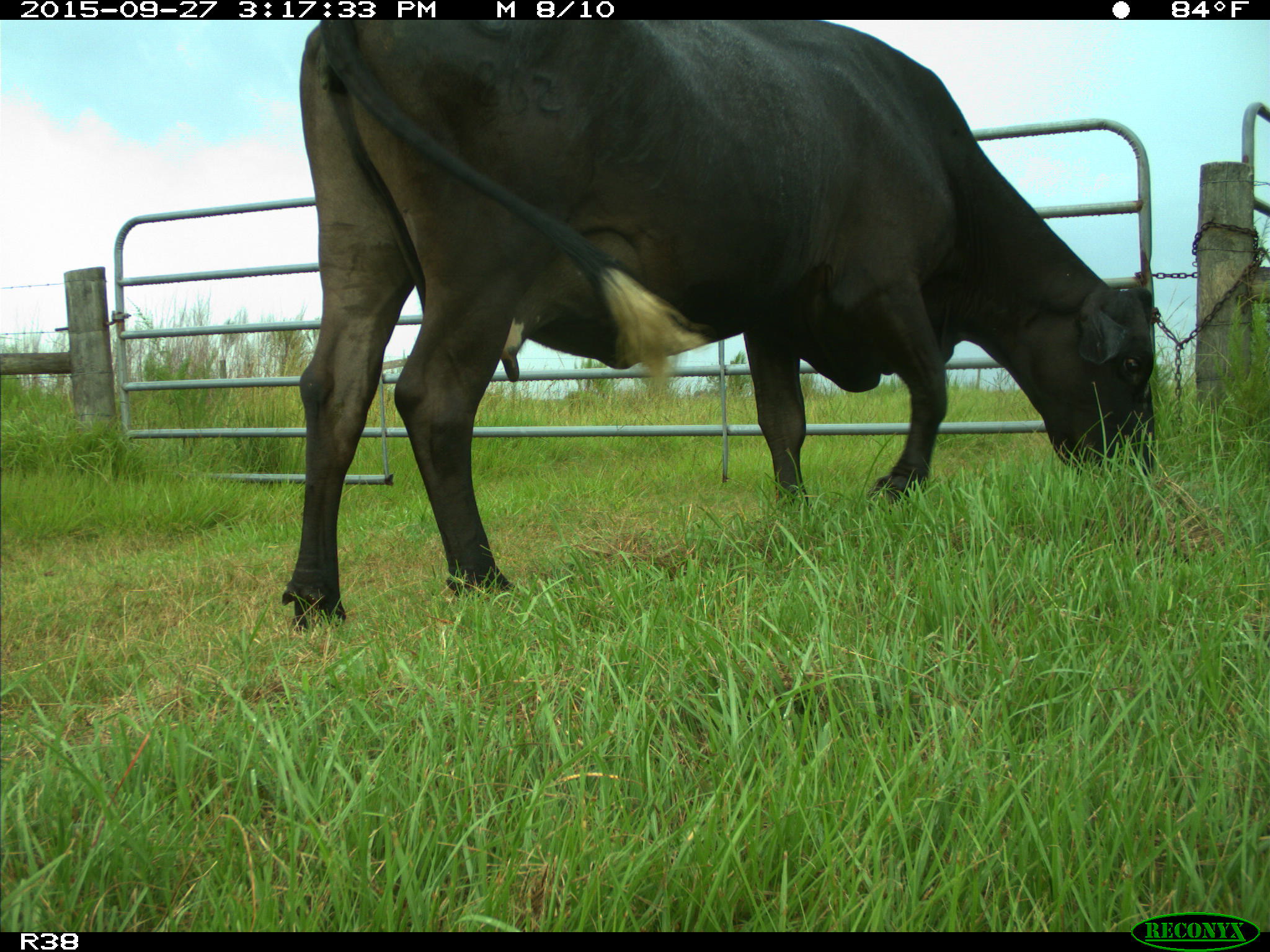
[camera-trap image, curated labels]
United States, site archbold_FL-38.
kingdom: Animalia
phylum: Chordata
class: Mammalia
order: Artiodactyla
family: Bovidae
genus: Bos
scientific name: Bos taurus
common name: domestic cow